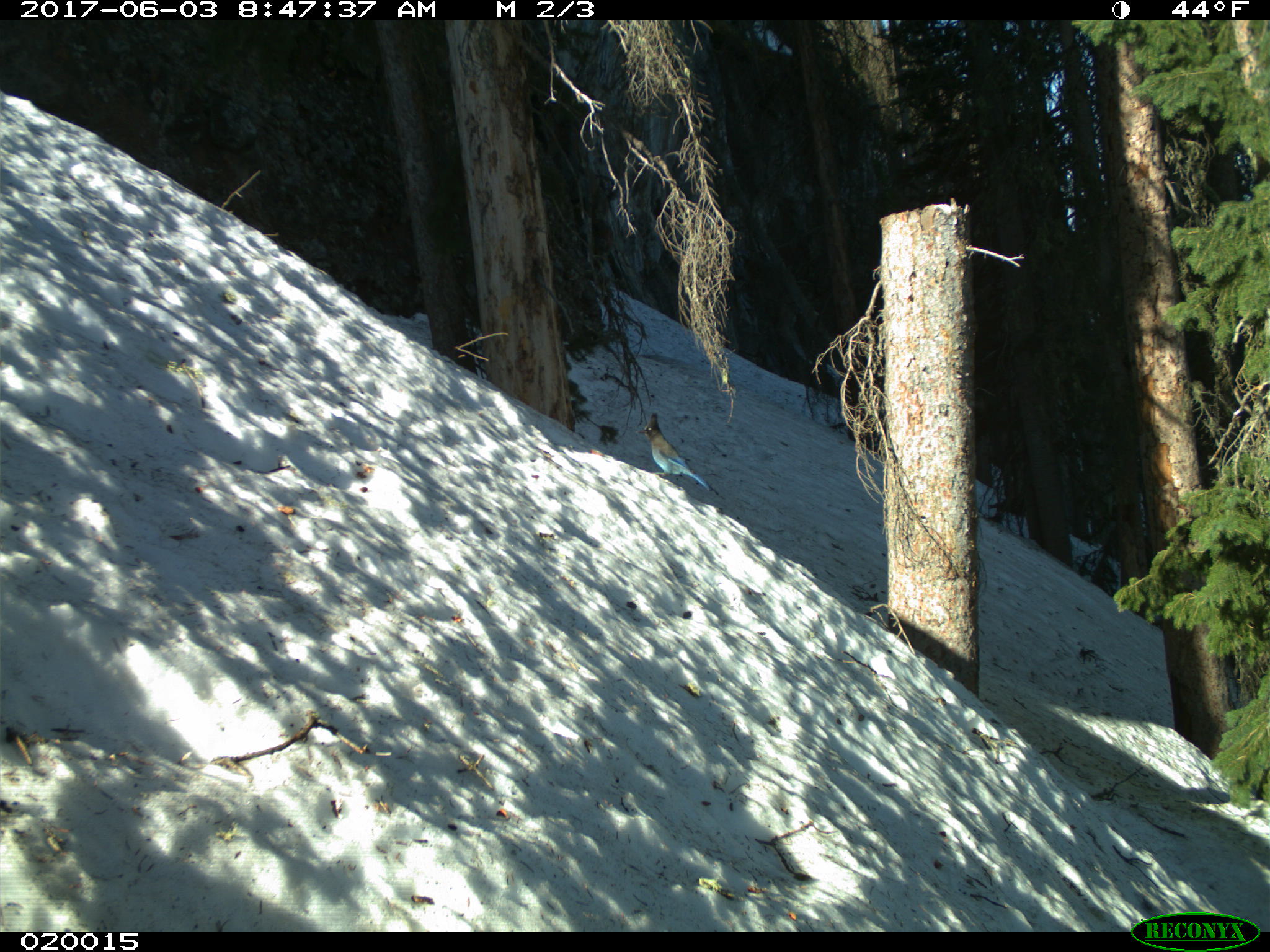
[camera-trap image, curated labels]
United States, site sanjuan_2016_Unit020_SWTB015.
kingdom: Animalia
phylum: Chordata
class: Aves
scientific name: Aves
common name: birds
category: unidentified bird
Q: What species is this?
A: Unidentified bird (birds) (Aves).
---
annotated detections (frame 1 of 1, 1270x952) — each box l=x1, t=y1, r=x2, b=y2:
animal: l=636, t=412, r=717, b=503